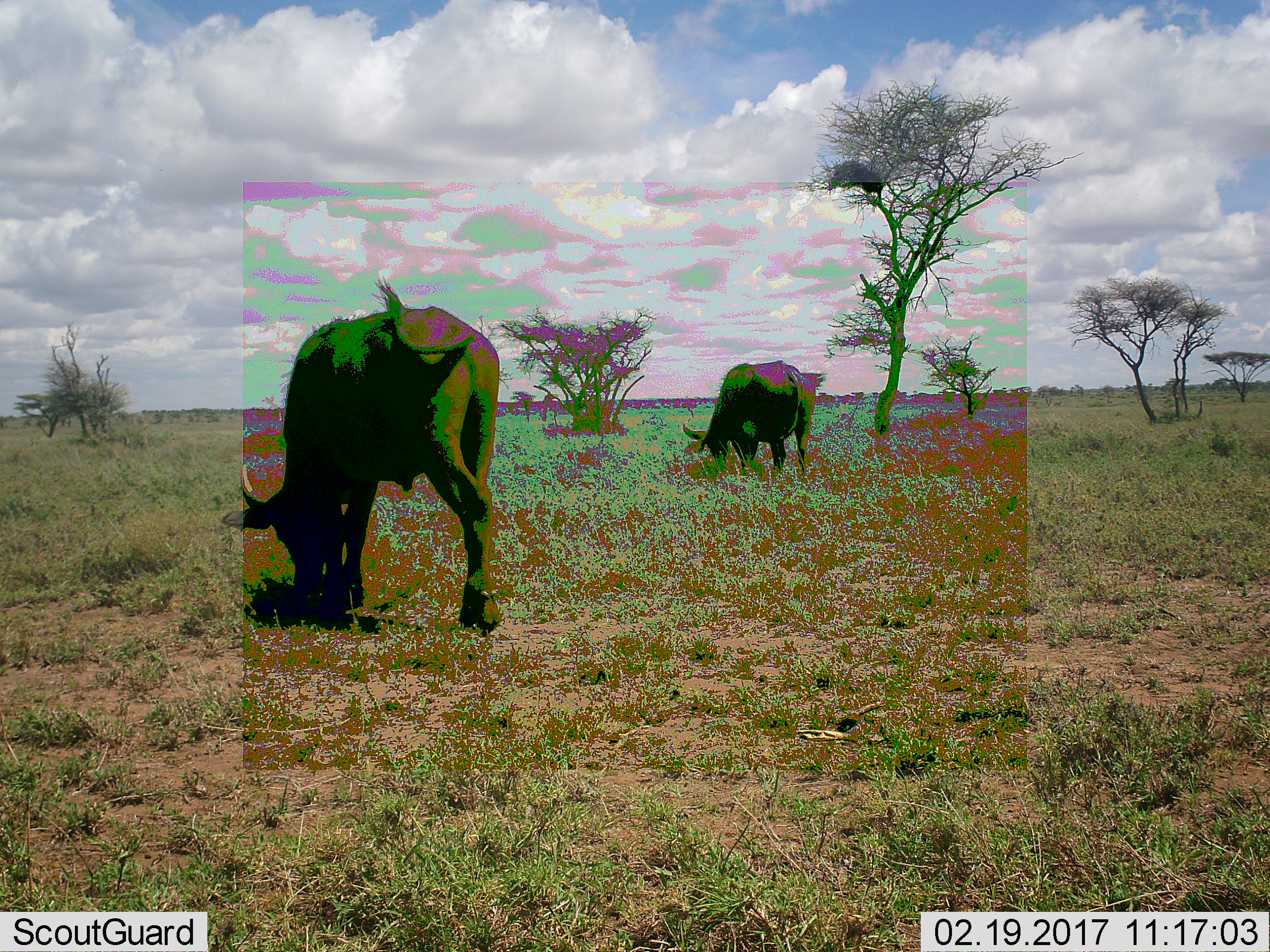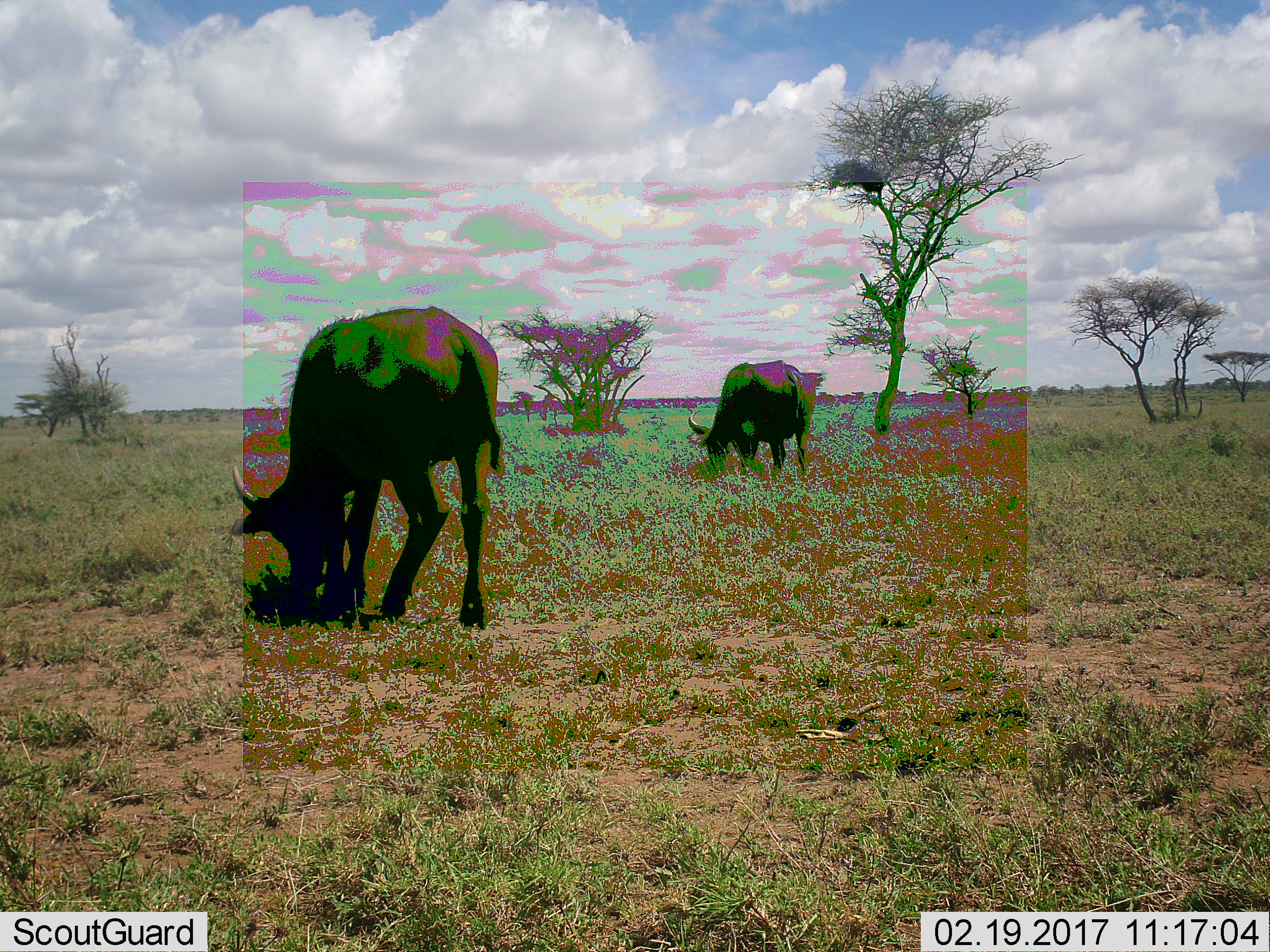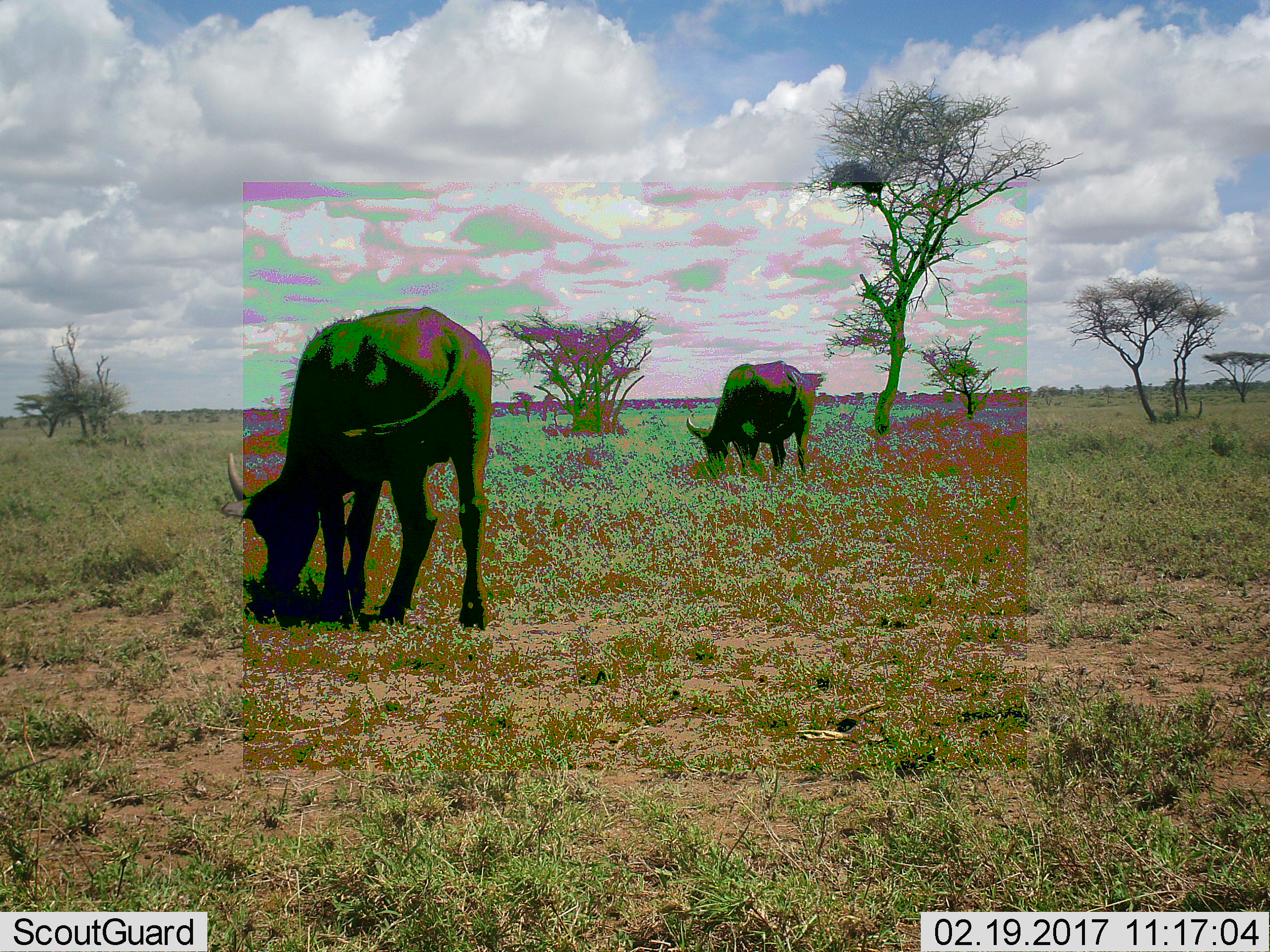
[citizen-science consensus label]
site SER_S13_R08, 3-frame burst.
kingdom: Animalia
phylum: Chordata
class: Mammalia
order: Artiodactyla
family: Bovidae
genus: Syncerus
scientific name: Syncerus caffer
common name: african buffalo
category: buffalo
Buffalo (african buffalo) (Syncerus caffer), count 2. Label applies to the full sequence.